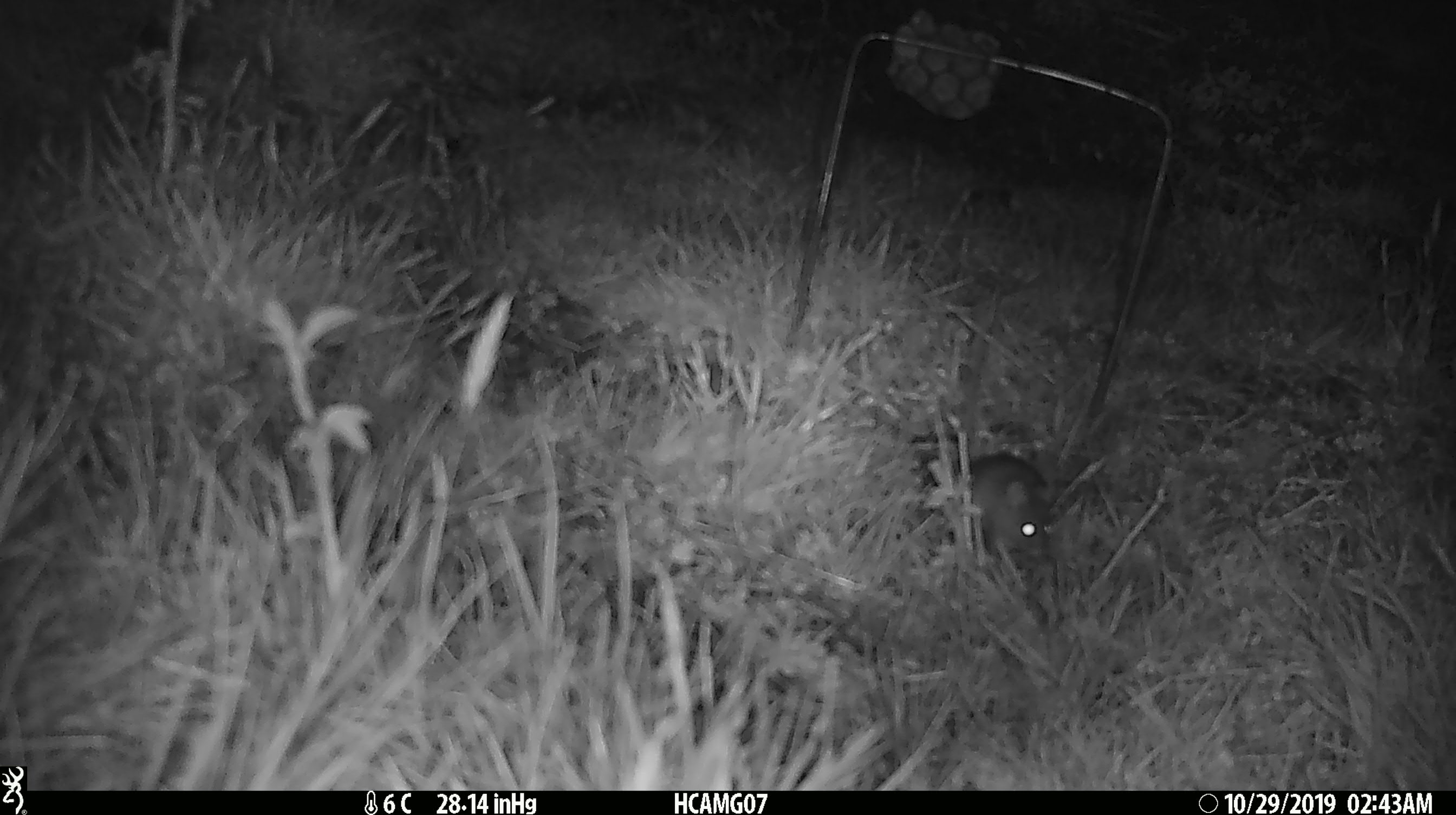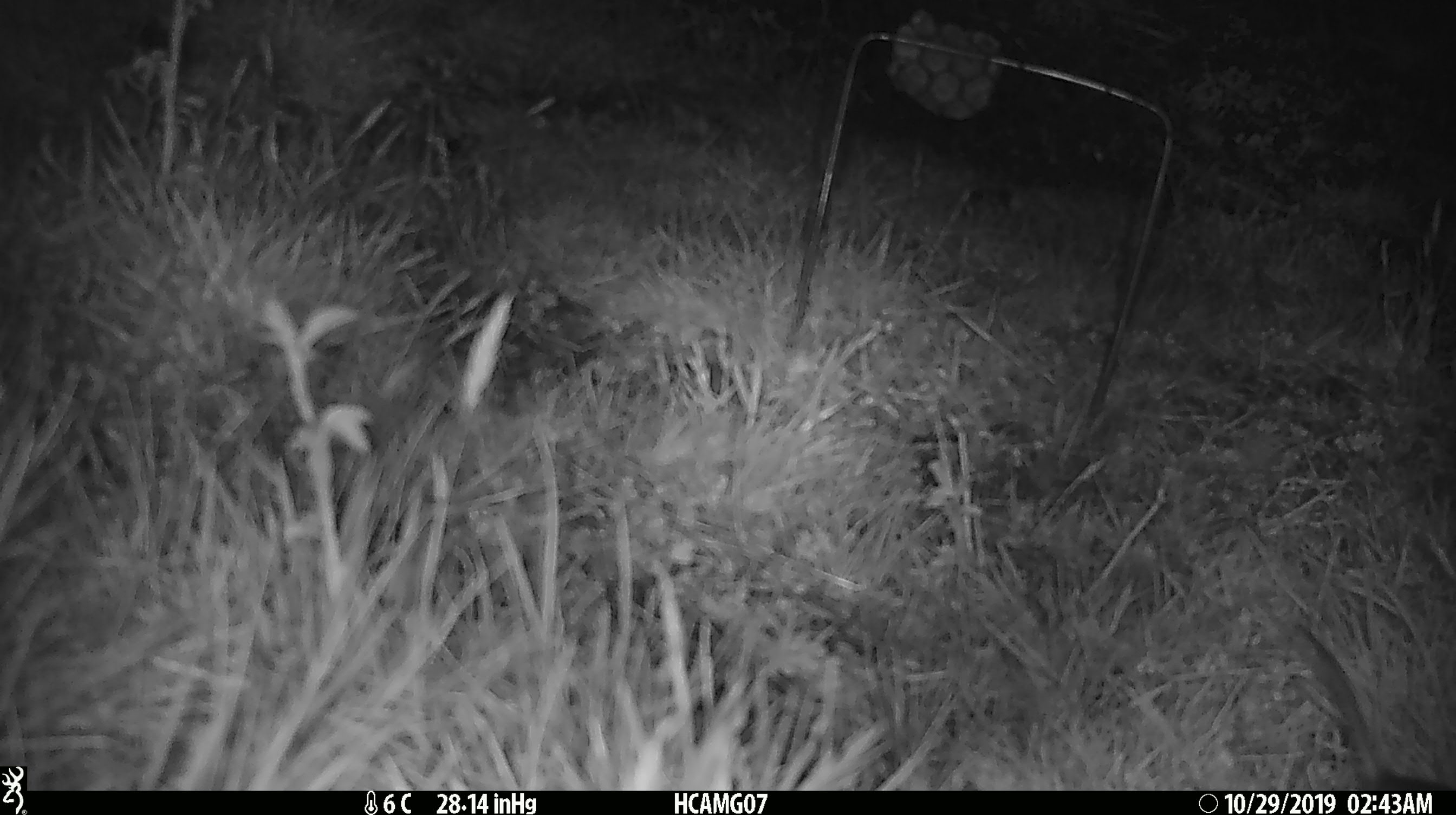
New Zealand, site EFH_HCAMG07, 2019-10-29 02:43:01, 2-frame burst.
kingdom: Animalia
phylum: Chordata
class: Mammalia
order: Rodentia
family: Muridae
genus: Mus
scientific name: Mus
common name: mouse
Mouse (Mus).